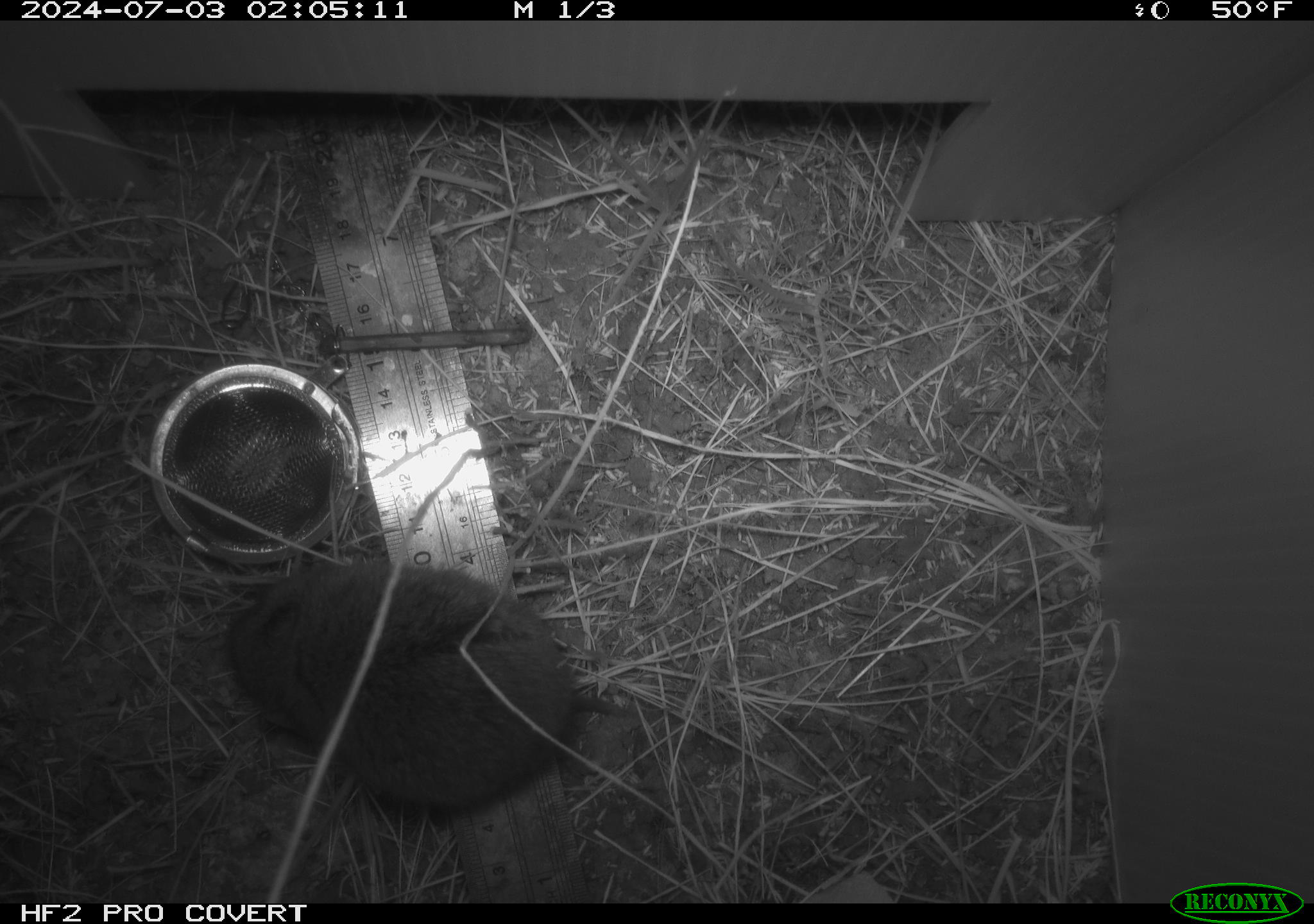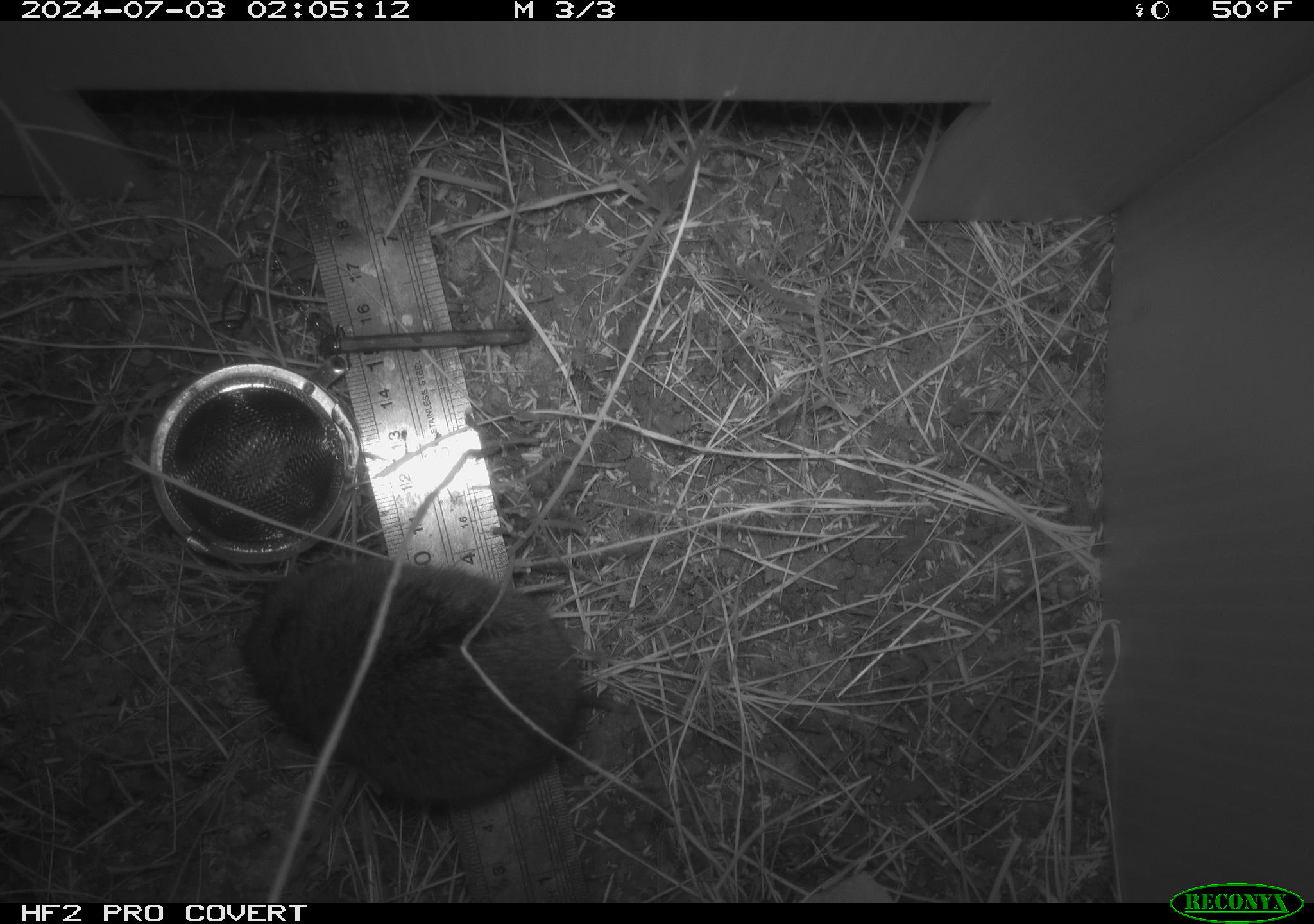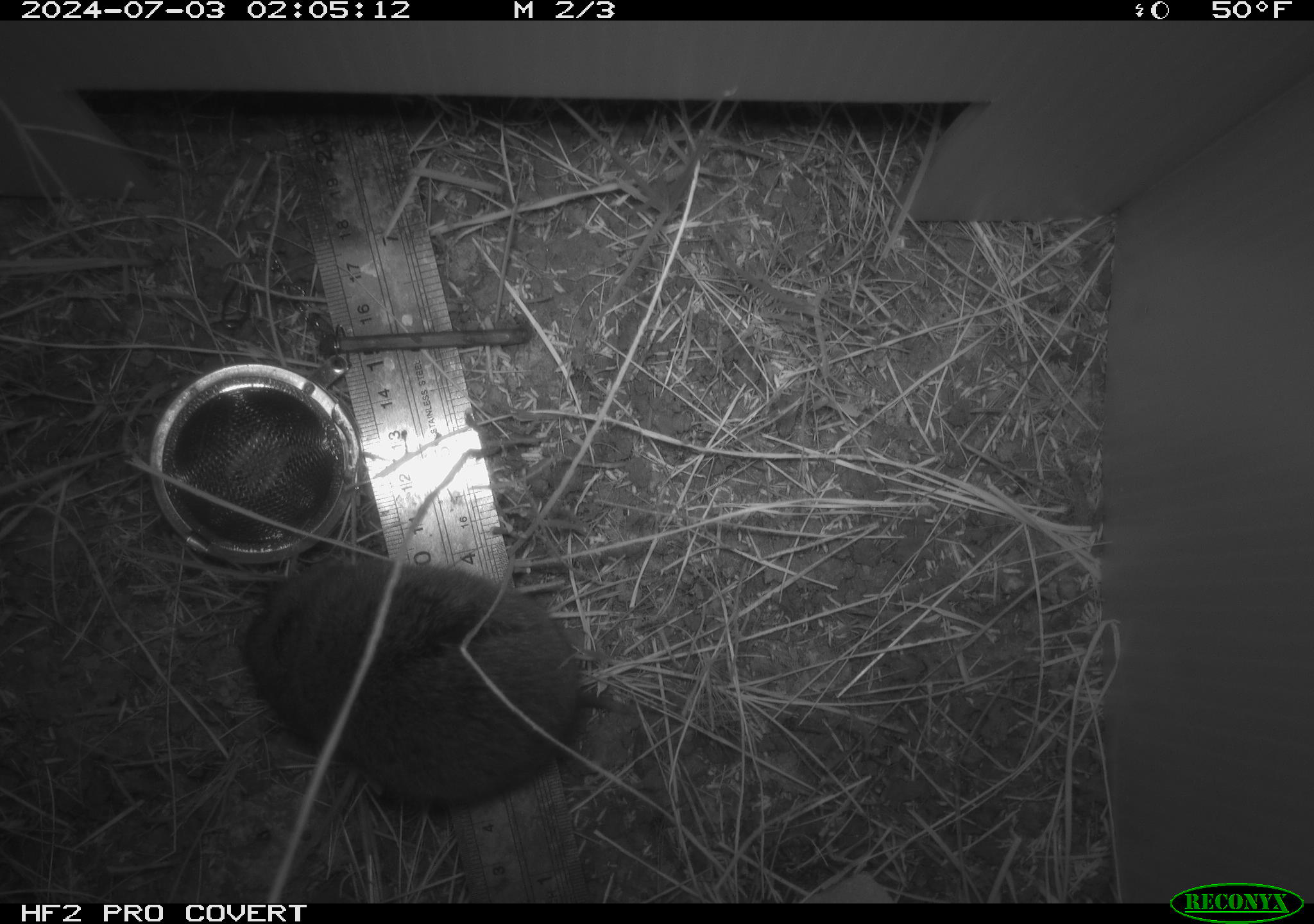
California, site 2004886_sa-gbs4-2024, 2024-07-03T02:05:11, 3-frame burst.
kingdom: Animalia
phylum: Chordata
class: Mammalia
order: Rodentia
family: Cricetidae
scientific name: Arvicolinae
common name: voles, lemmings, and muskrats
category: arvicolinae subfamily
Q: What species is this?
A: Arvicolinae subfamily (voles, lemmings, and muskrats) (Arvicolinae).